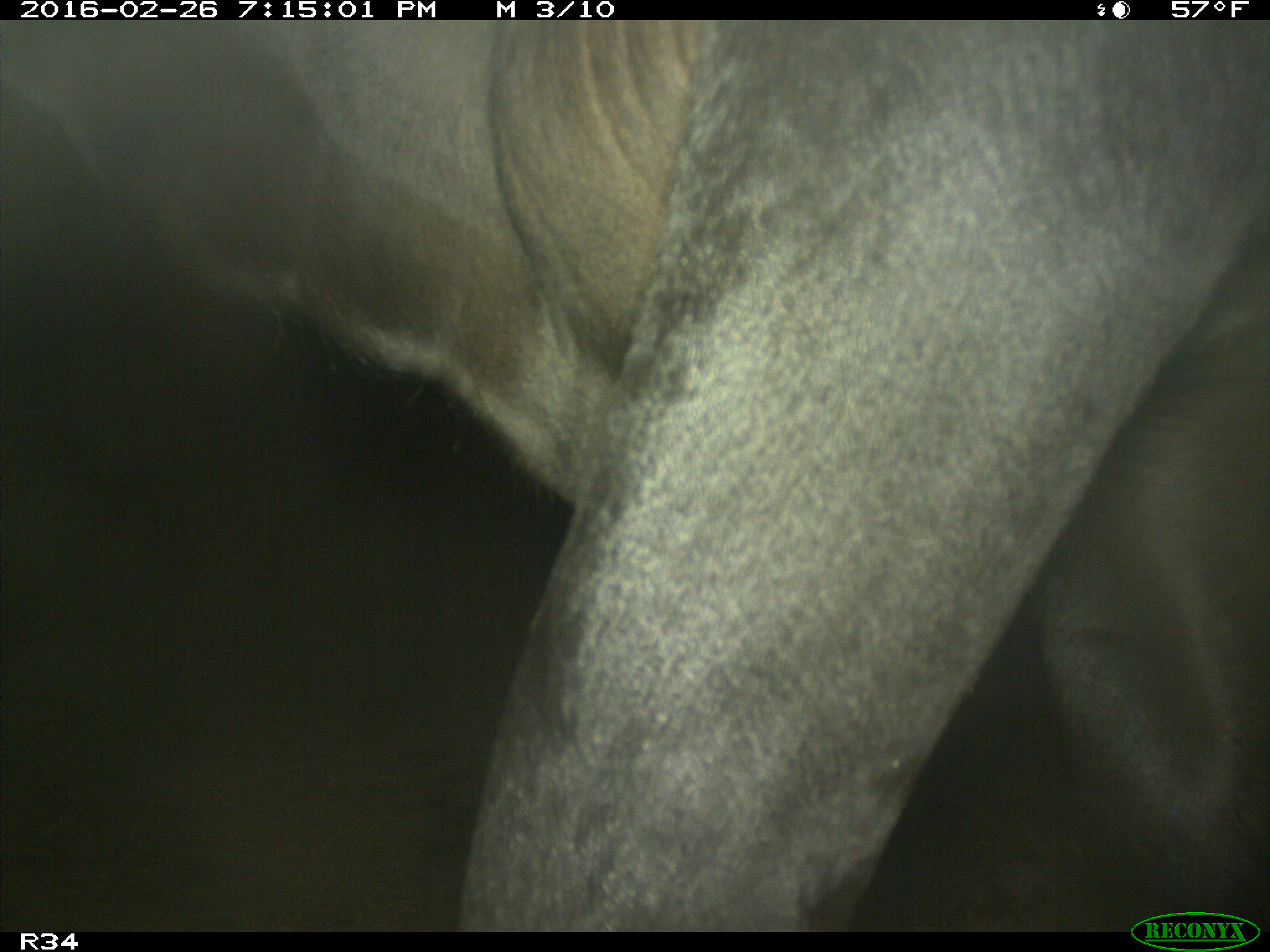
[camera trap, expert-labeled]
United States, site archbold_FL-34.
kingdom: Animalia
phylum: Chordata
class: Mammalia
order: Artiodactyla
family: Bovidae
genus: Bos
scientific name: Bos taurus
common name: domestic cow